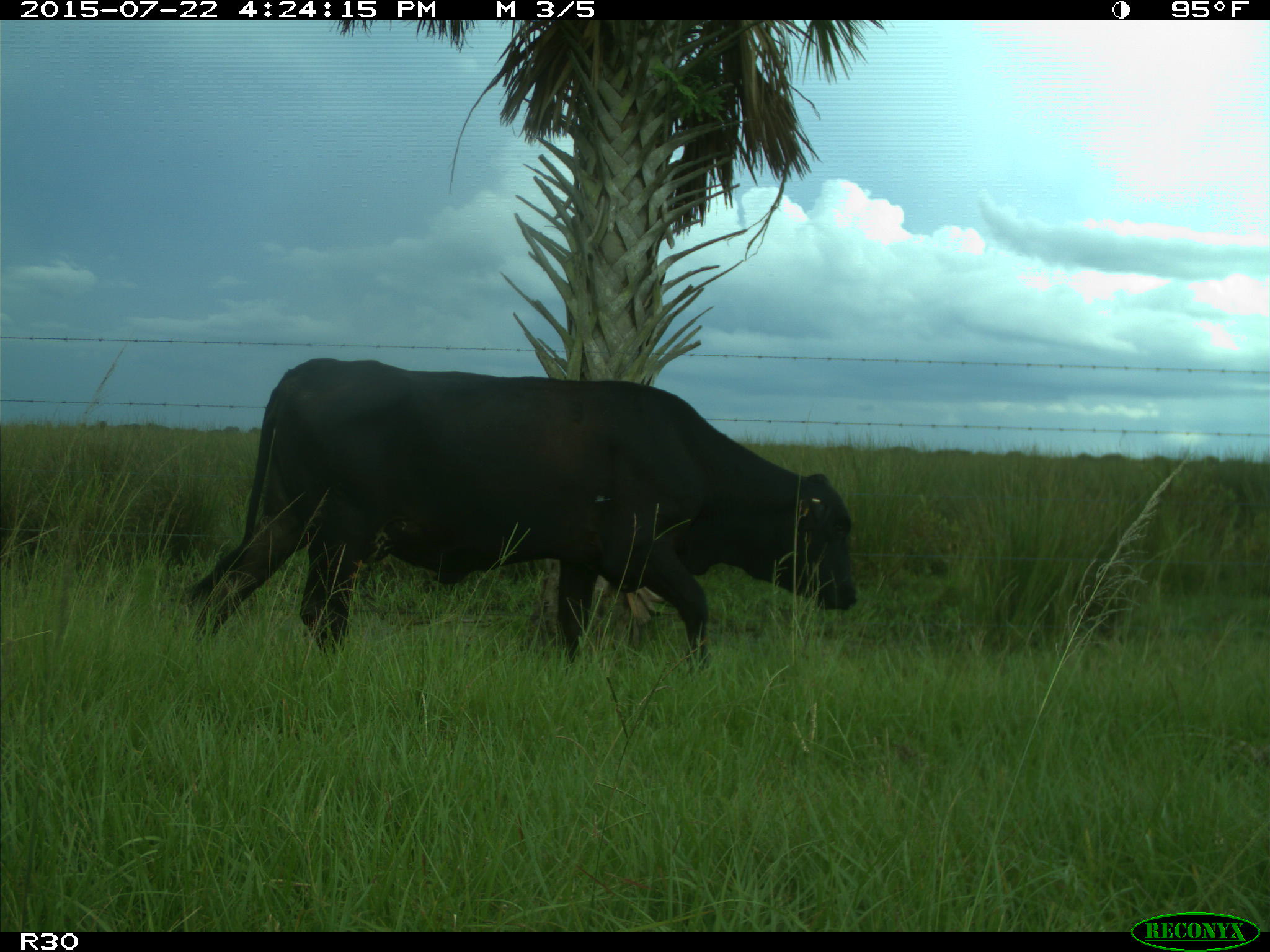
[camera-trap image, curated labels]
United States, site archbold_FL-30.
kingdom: Animalia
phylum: Chordata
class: Mammalia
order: Artiodactyla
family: Bovidae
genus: Bos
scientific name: Bos taurus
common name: domestic cow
Bos taurus (domestic cow).